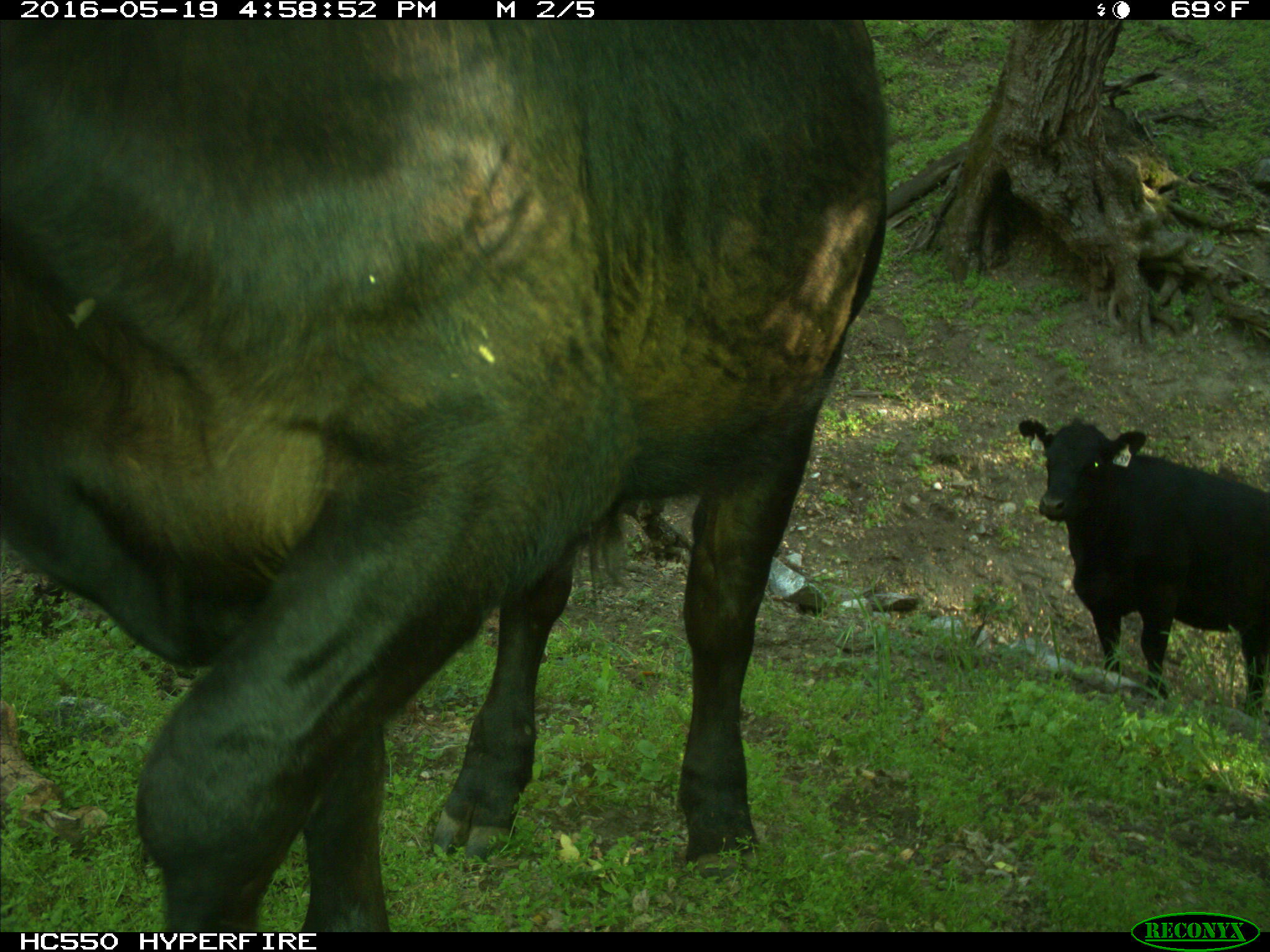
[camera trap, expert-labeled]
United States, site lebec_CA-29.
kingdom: Animalia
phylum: Chordata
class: Mammalia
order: Artiodactyla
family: Bovidae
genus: Bos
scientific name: Bos taurus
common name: domestic cow